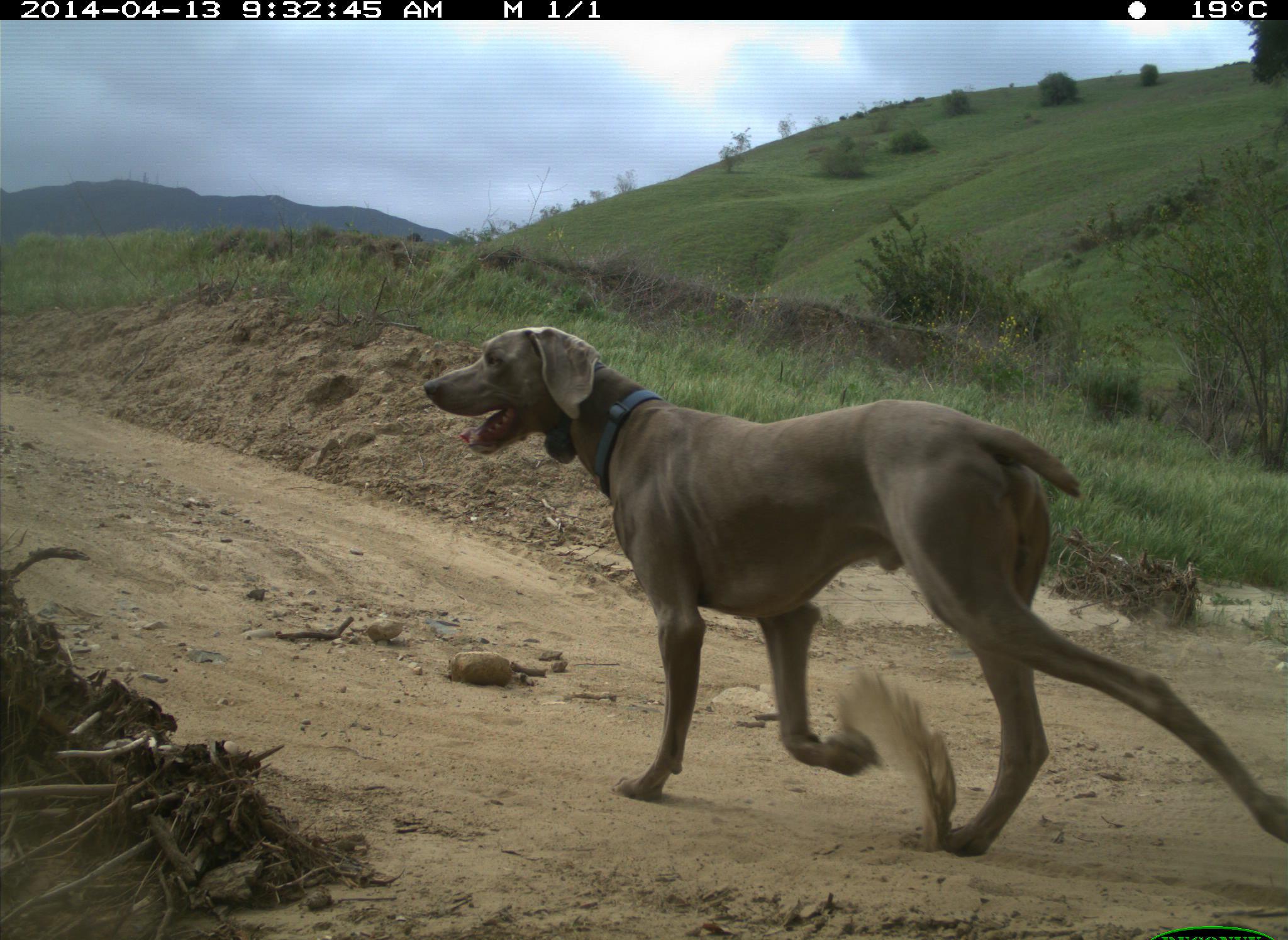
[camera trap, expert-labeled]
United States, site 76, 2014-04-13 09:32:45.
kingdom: Animalia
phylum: Chordata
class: Mammalia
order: Carnivora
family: Canidae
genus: Canis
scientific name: Canis familiaris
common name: domestic dog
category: dog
Dog (domestic dog) (Canis familiaris).